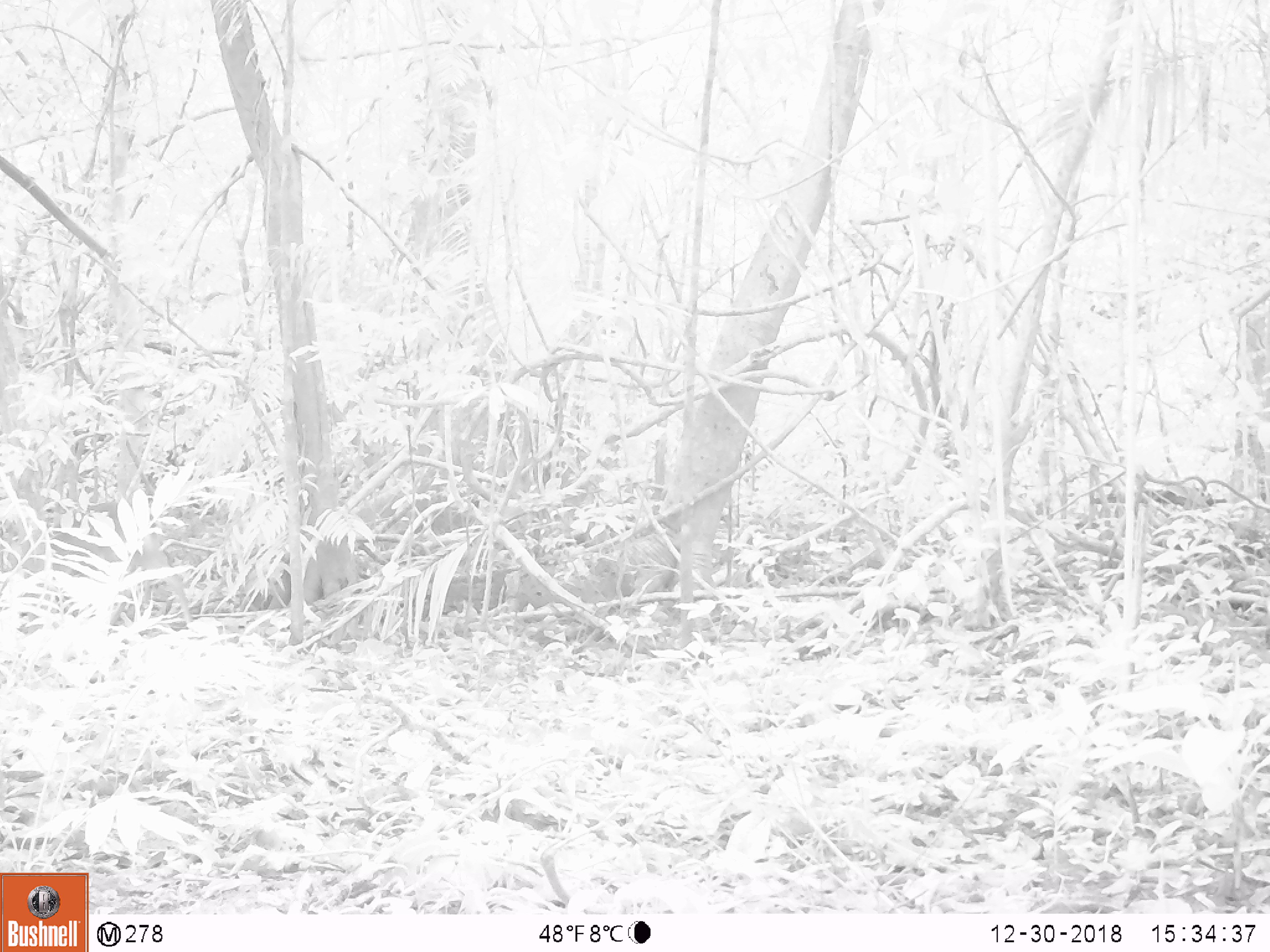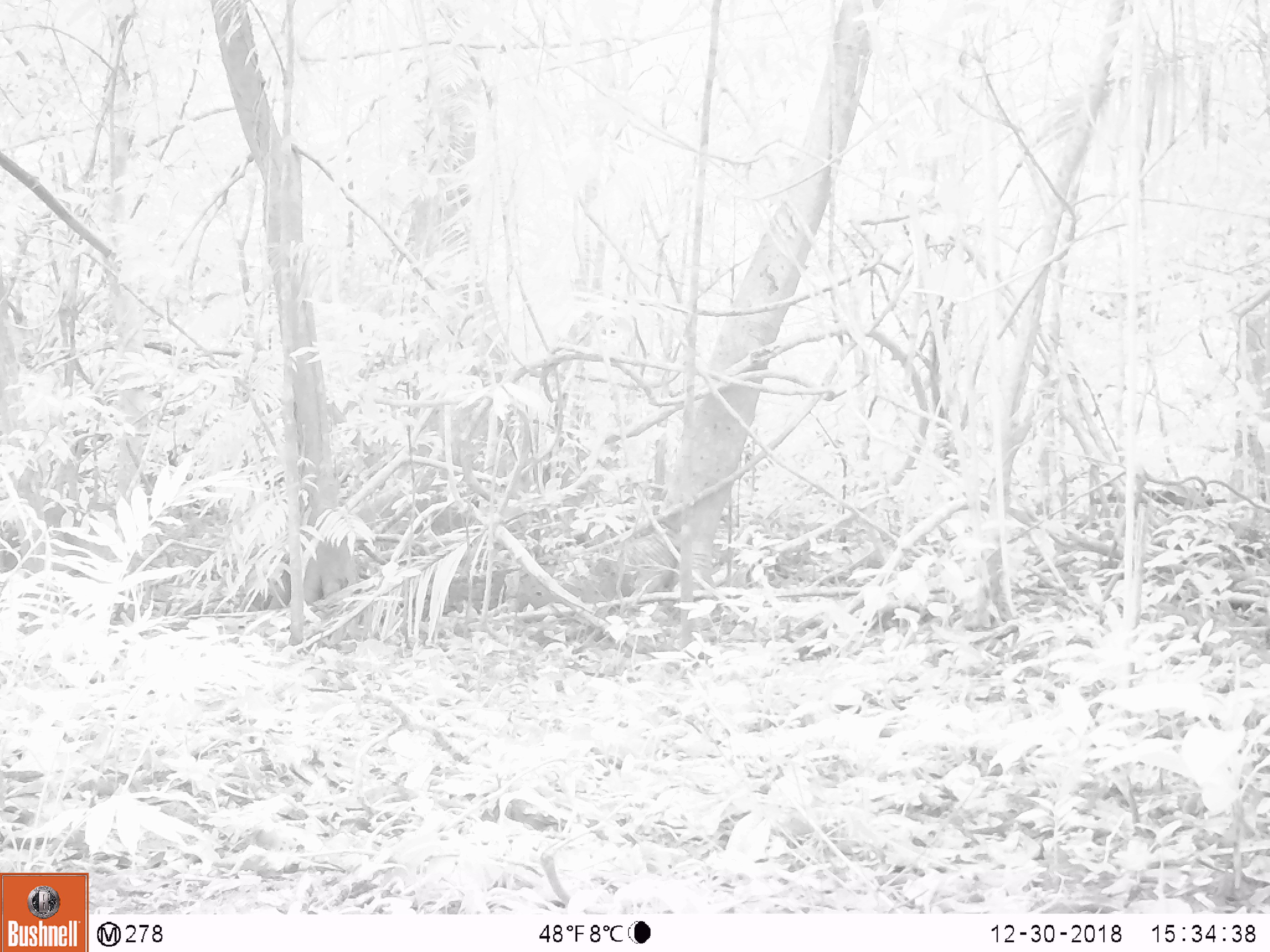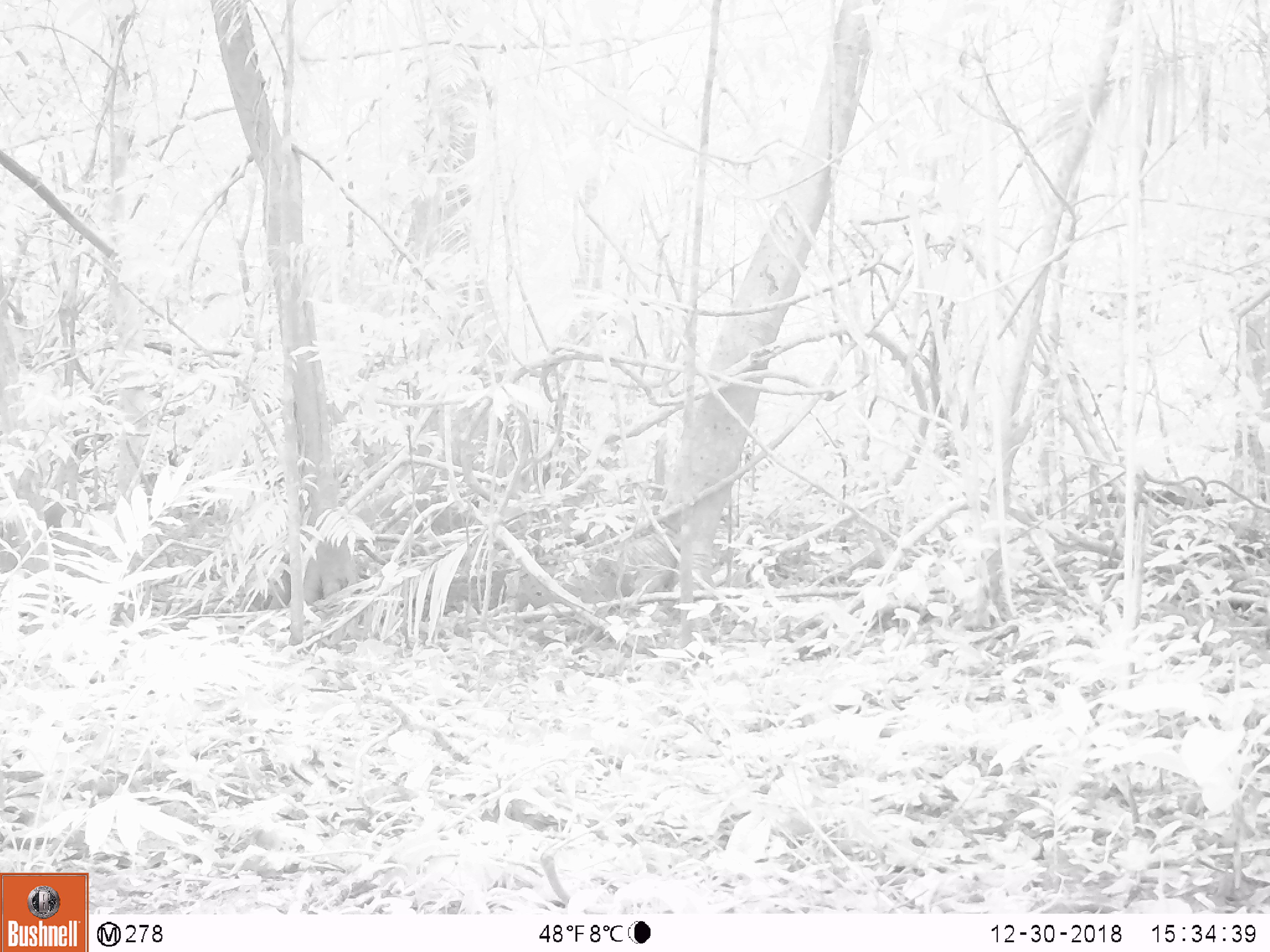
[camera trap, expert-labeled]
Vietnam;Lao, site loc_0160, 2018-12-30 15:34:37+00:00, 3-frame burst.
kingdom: Animalia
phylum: Chordata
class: Mammalia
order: Artiodactyla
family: Cervidae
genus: Muntiacus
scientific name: Muntiacus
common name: muntjacs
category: unidentified muntjac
Unidentified muntjac (muntjacs) (Muntiacus). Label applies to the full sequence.